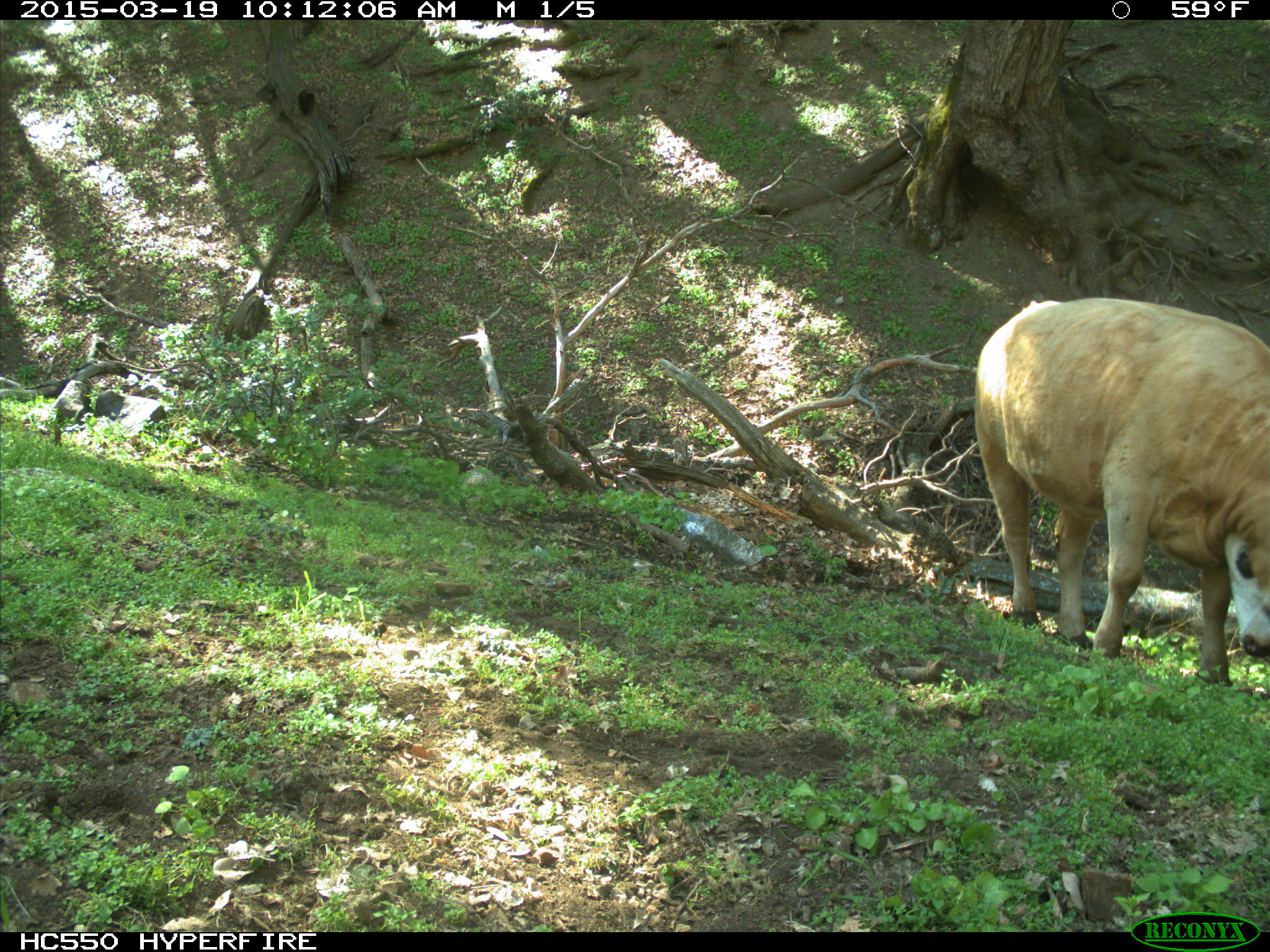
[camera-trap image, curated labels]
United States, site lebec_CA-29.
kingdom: Animalia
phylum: Chordata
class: Mammalia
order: Artiodactyla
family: Bovidae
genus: Bos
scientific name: Bos taurus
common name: domestic cow